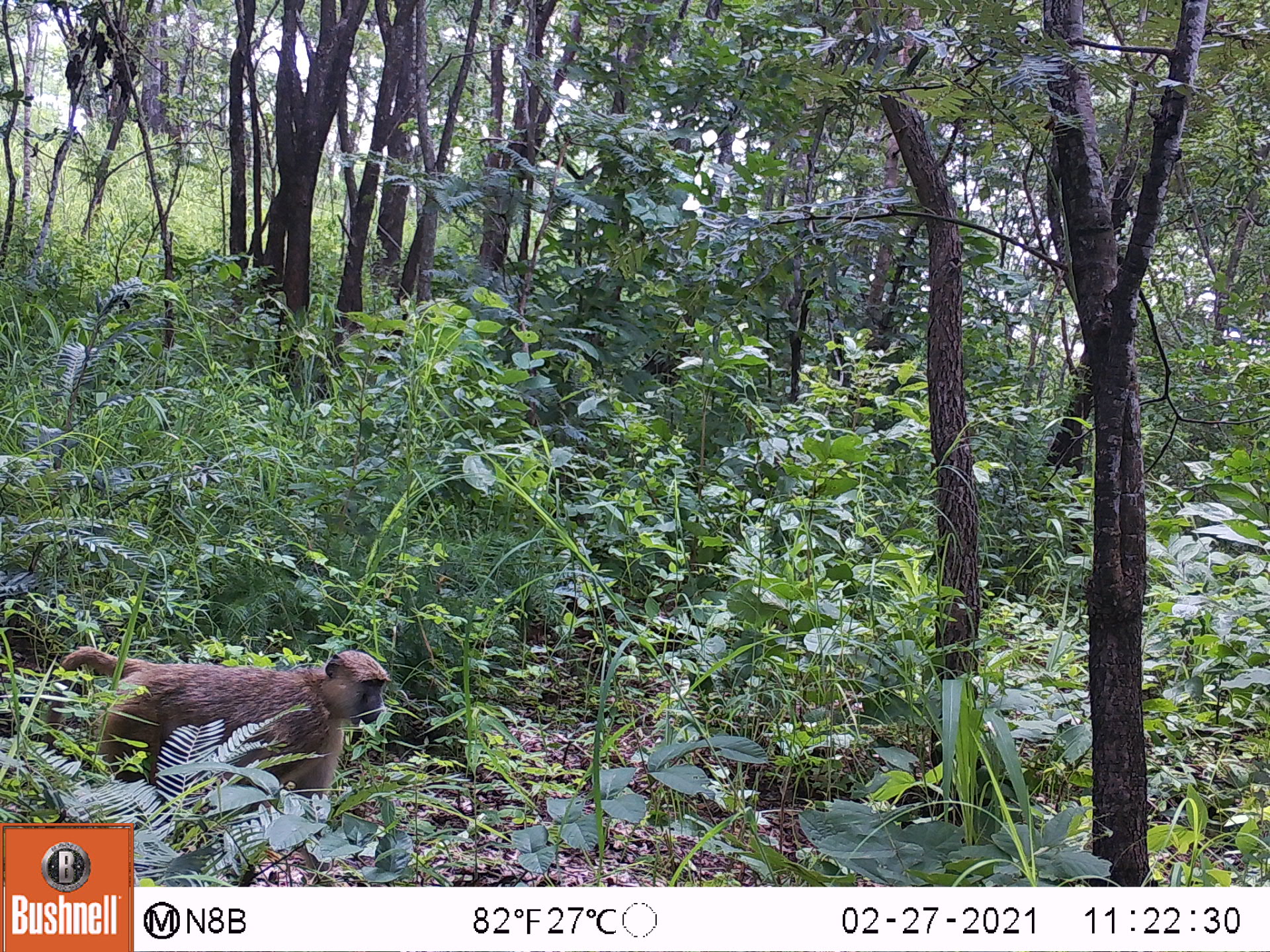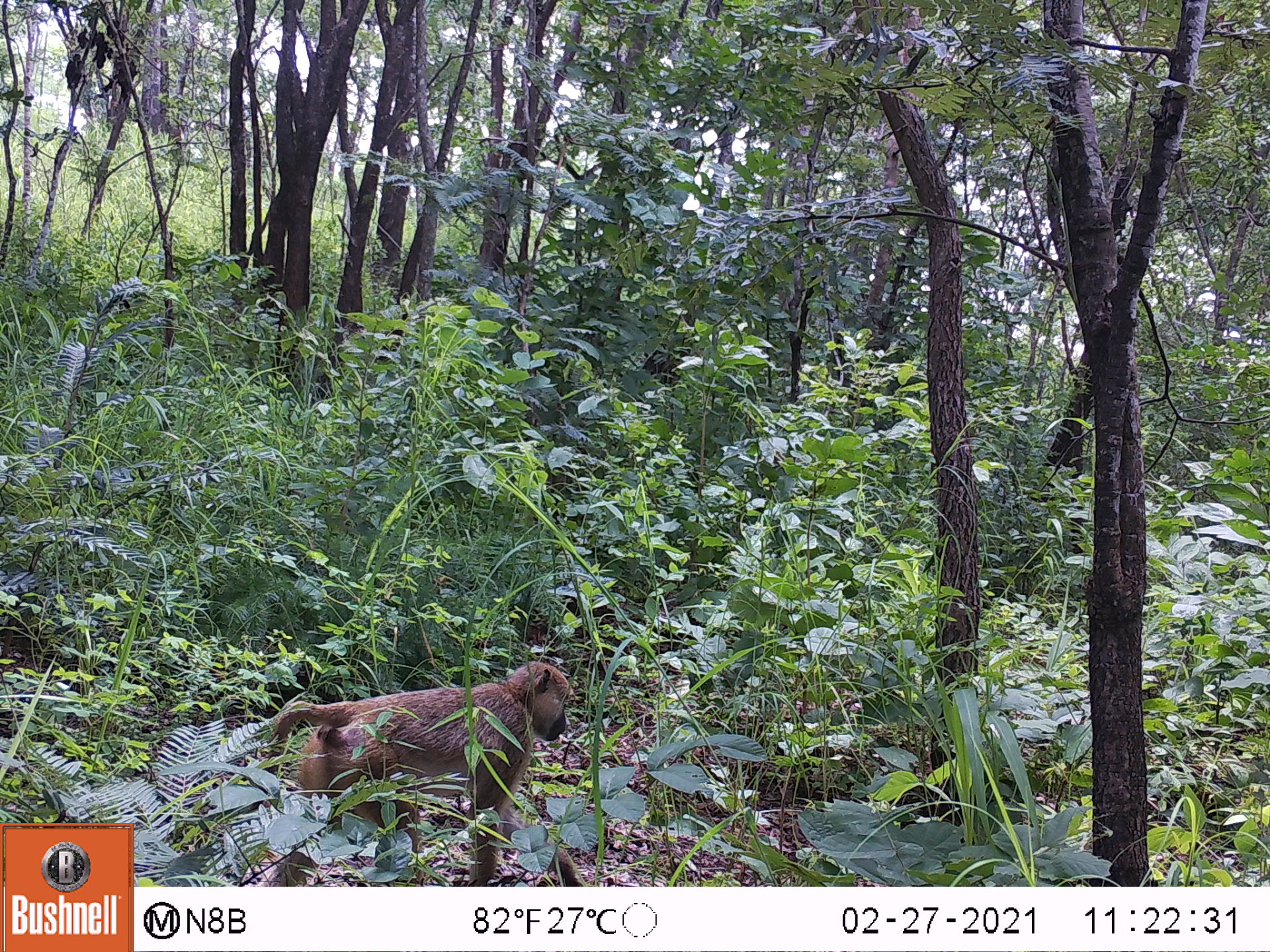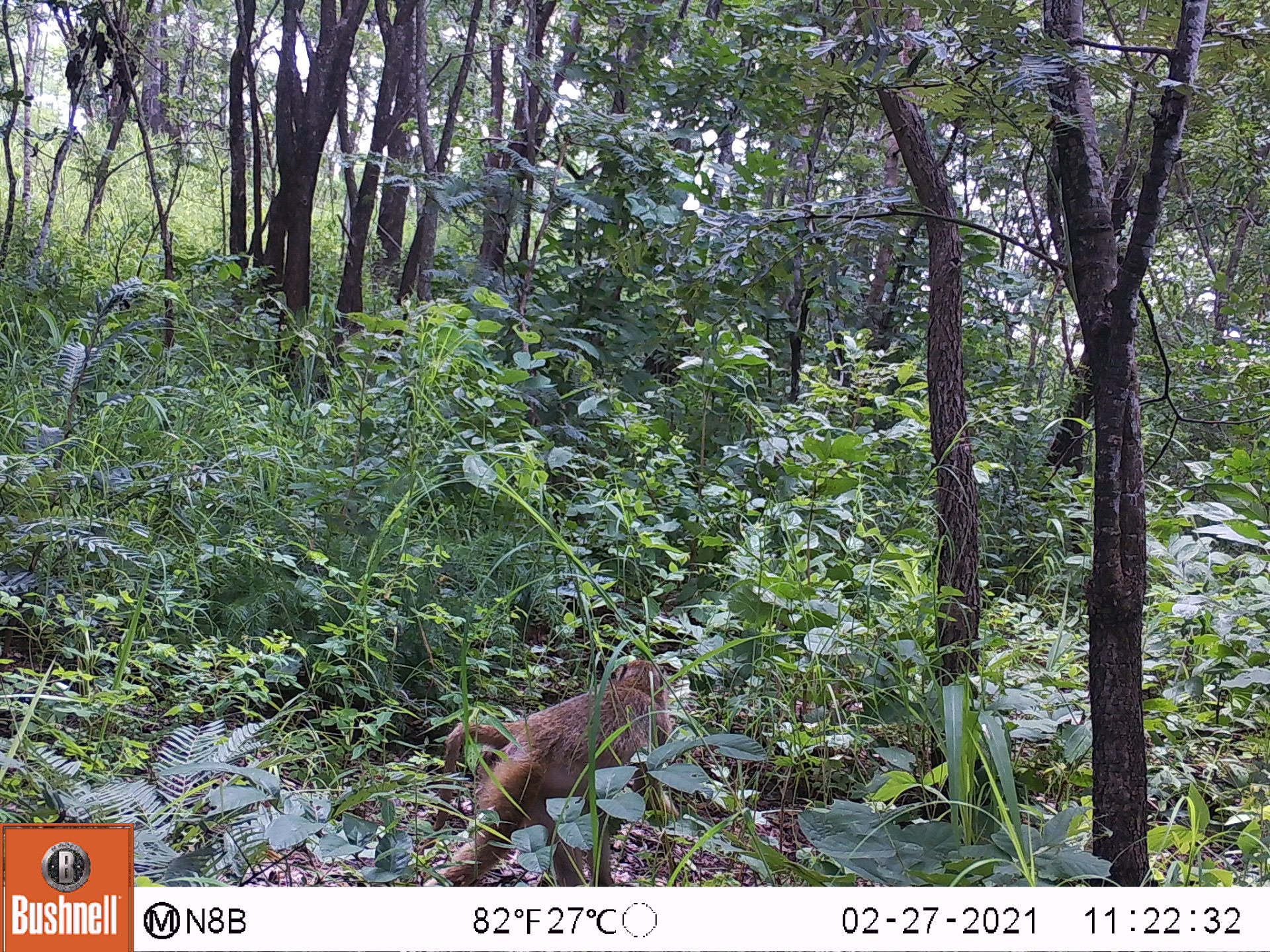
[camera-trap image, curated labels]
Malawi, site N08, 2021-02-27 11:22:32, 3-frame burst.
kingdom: Animalia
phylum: Chordata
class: Mammalia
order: Primates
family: Cercopithecidae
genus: Papio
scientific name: Papio cynocephalus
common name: yellow baboon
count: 1